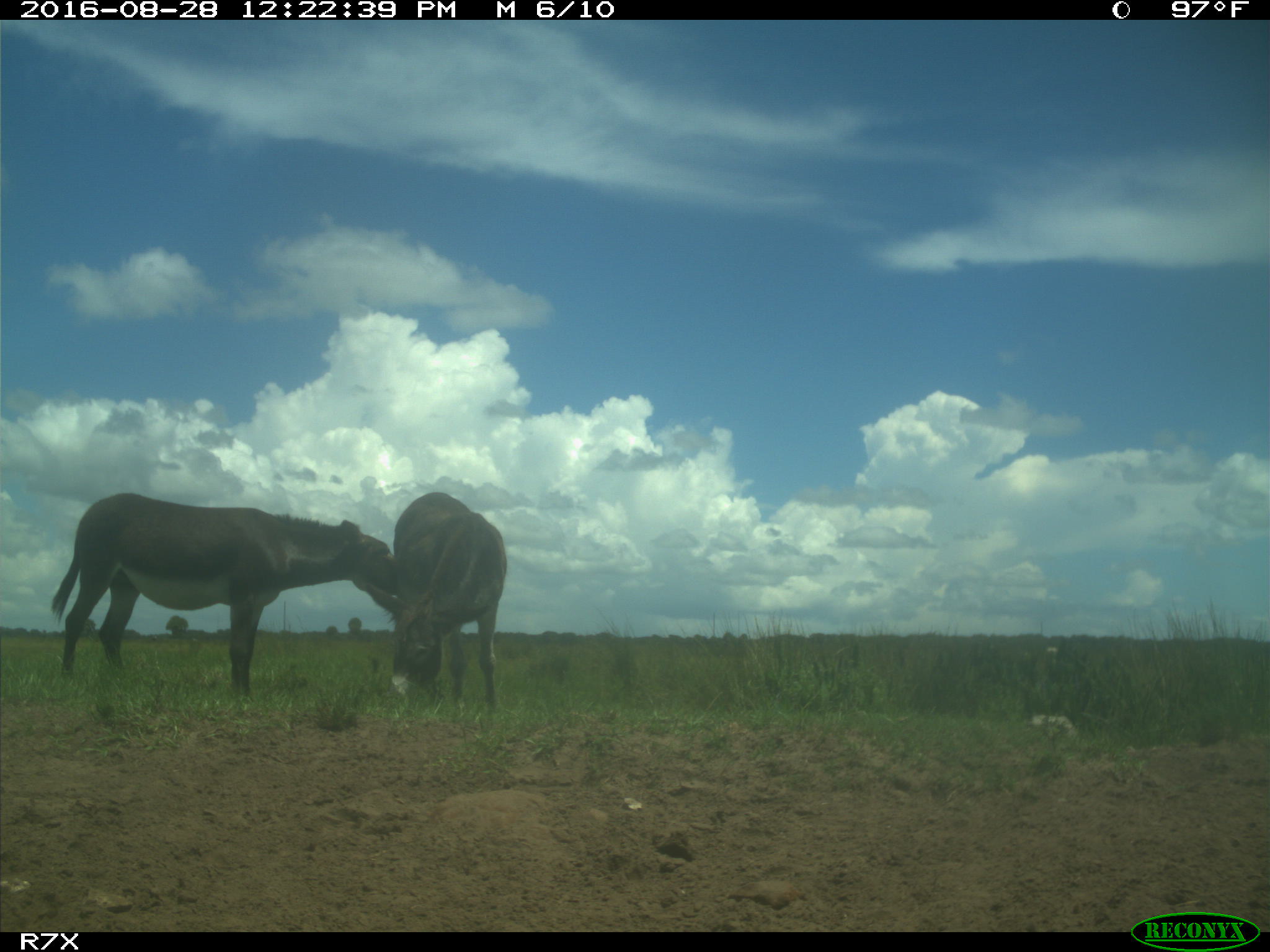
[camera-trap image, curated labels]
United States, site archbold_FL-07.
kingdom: Animalia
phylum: Chordata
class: Mammalia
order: Perissodactyla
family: Equidae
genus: Equus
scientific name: Equus africanus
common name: african wild ass